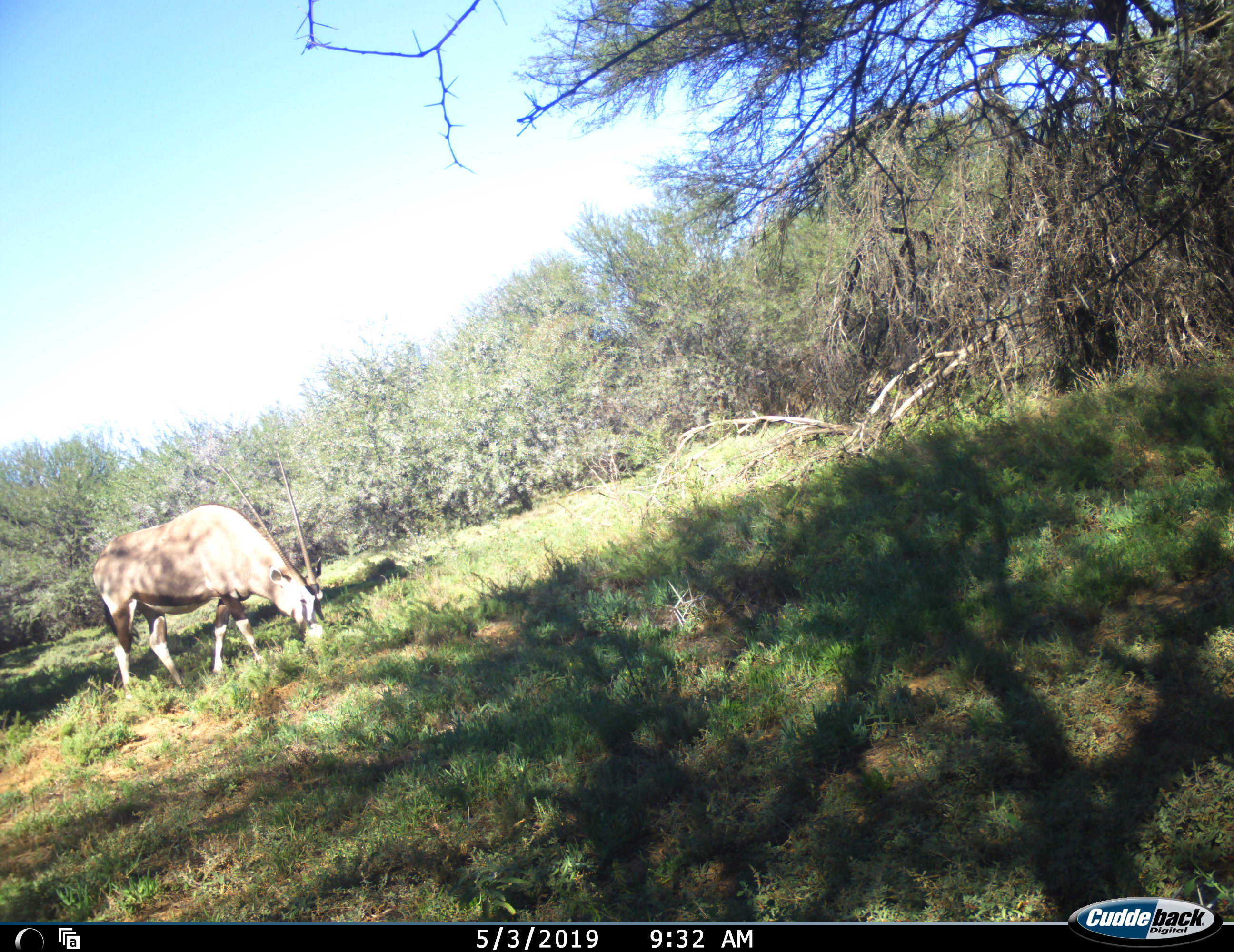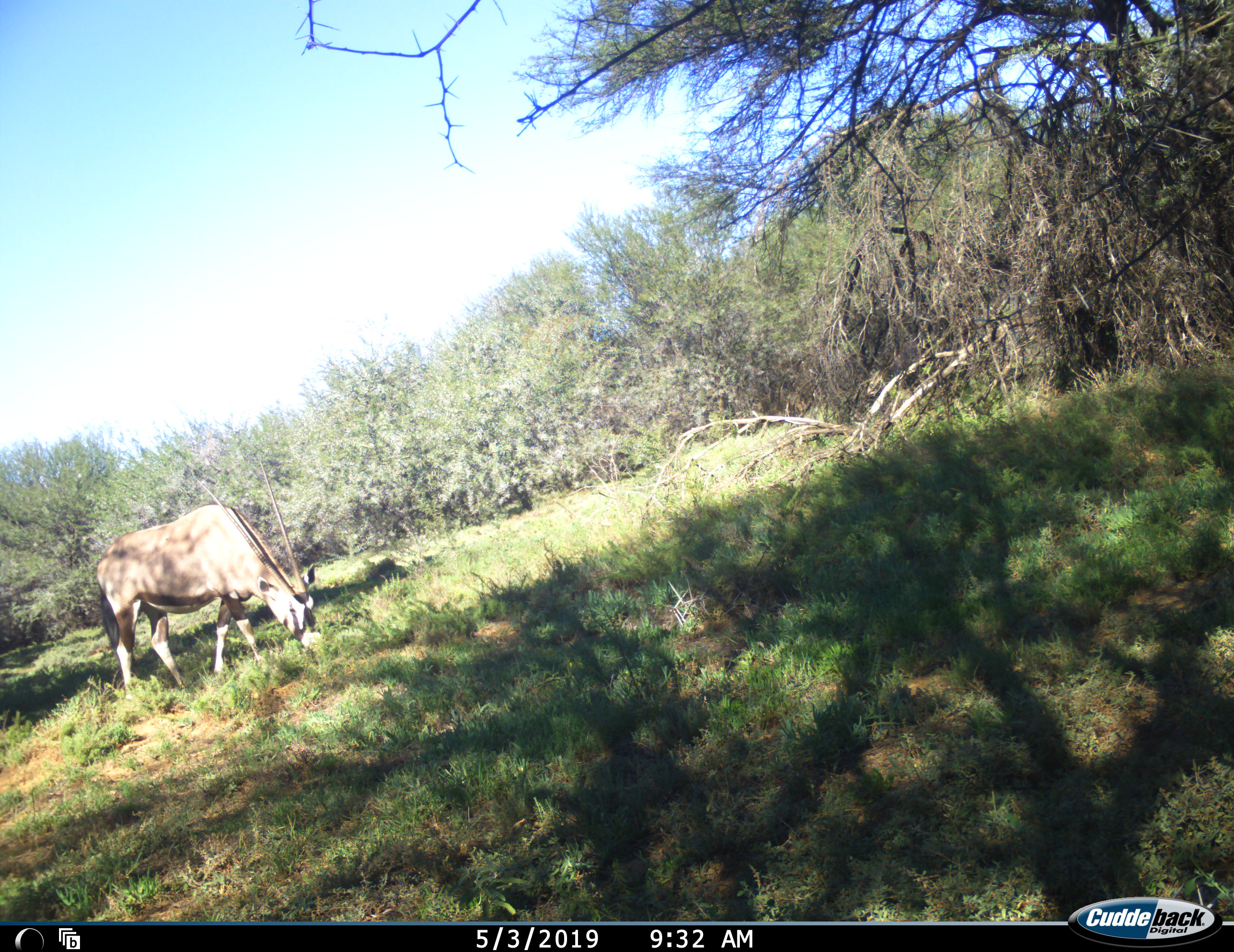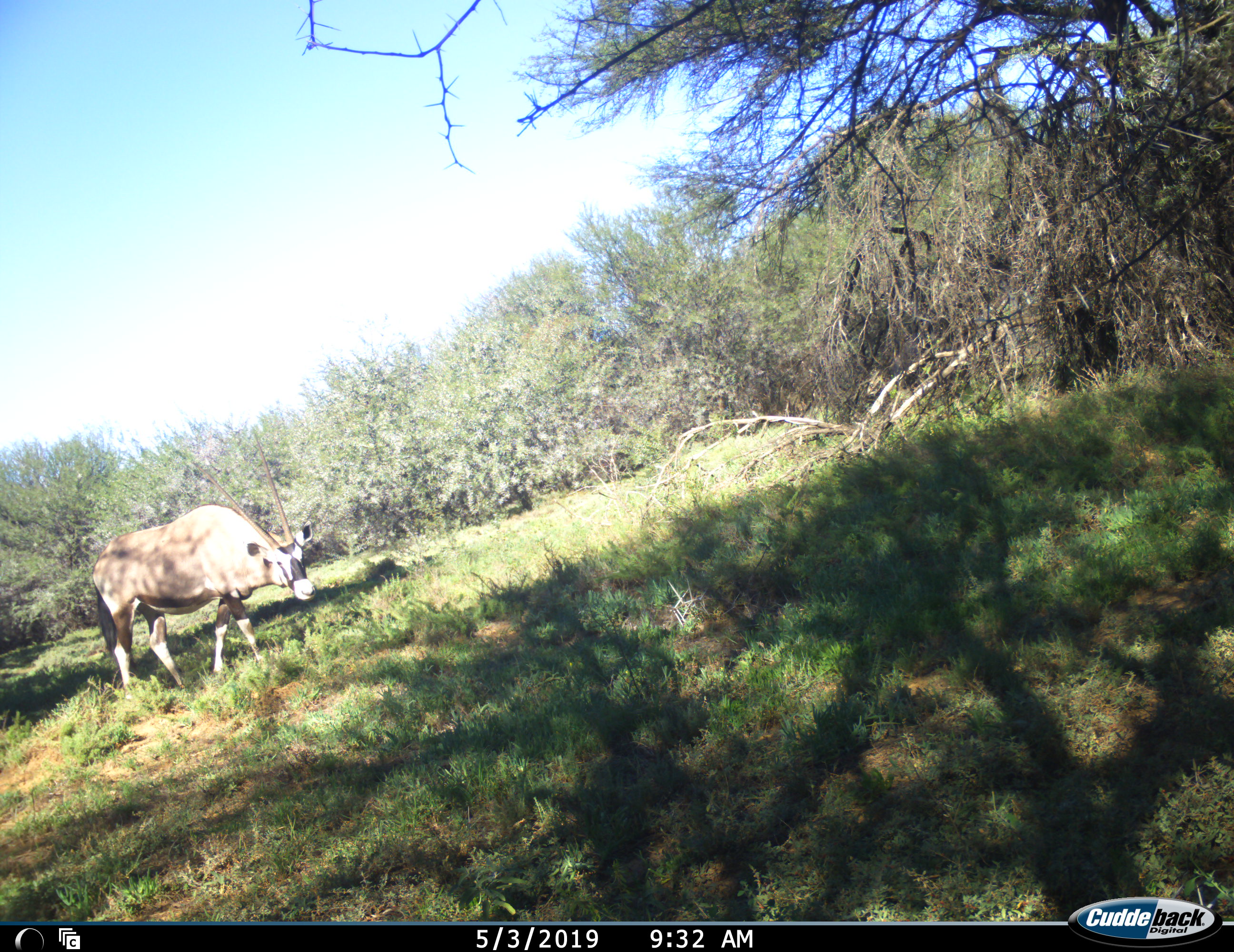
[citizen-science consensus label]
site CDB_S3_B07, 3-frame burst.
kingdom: Animalia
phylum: Chordata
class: Mammalia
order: Artiodactyla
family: Bovidae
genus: Oryx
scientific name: Oryx gazella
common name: gemsbok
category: oryx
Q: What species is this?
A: Oryx (gemsbok) (Oryx gazella).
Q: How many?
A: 1.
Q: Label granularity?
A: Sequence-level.